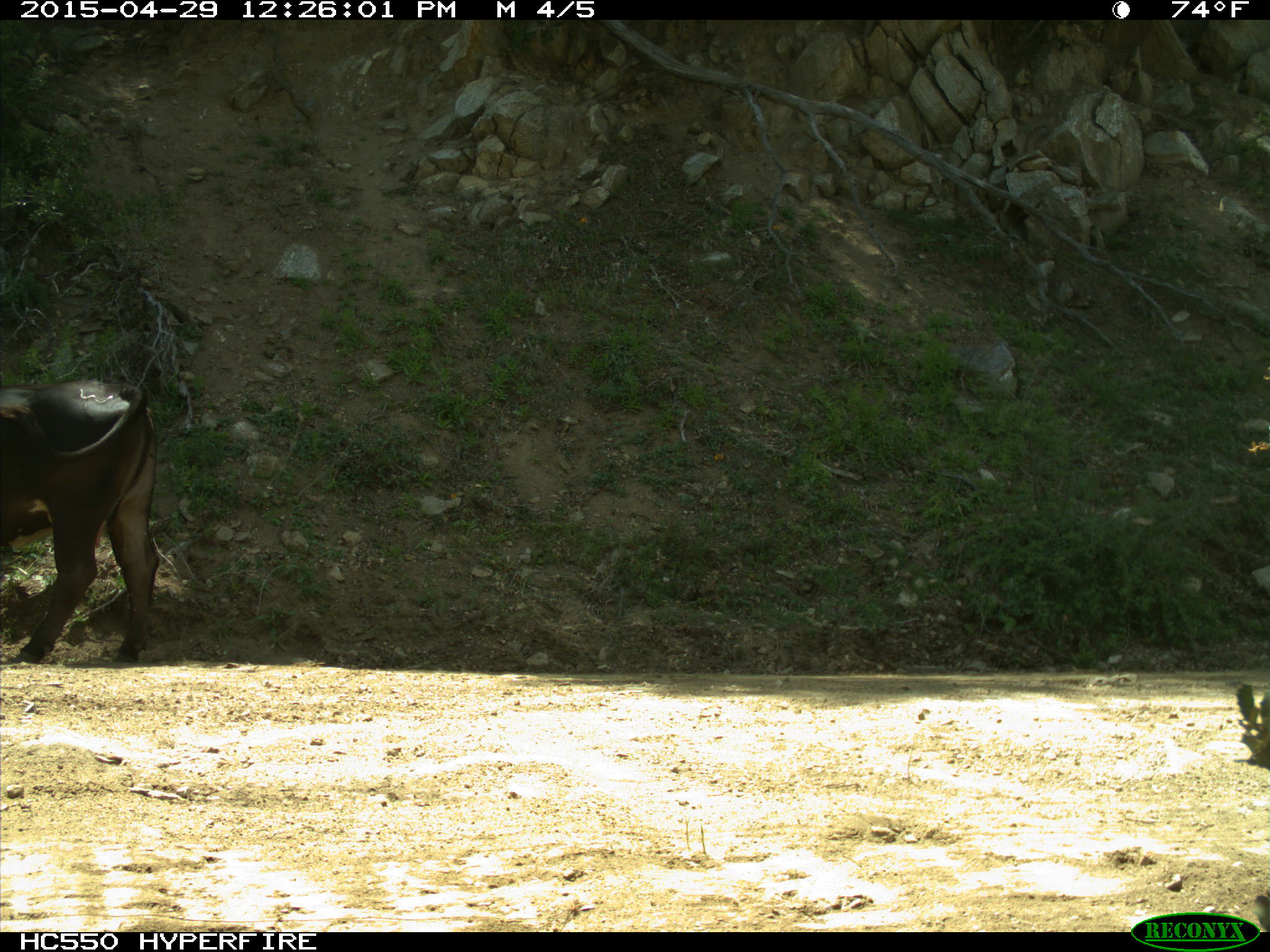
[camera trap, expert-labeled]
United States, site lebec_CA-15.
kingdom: Animalia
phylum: Chordata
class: Mammalia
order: Artiodactyla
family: Bovidae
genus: Bos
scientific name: Bos taurus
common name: domestic cow